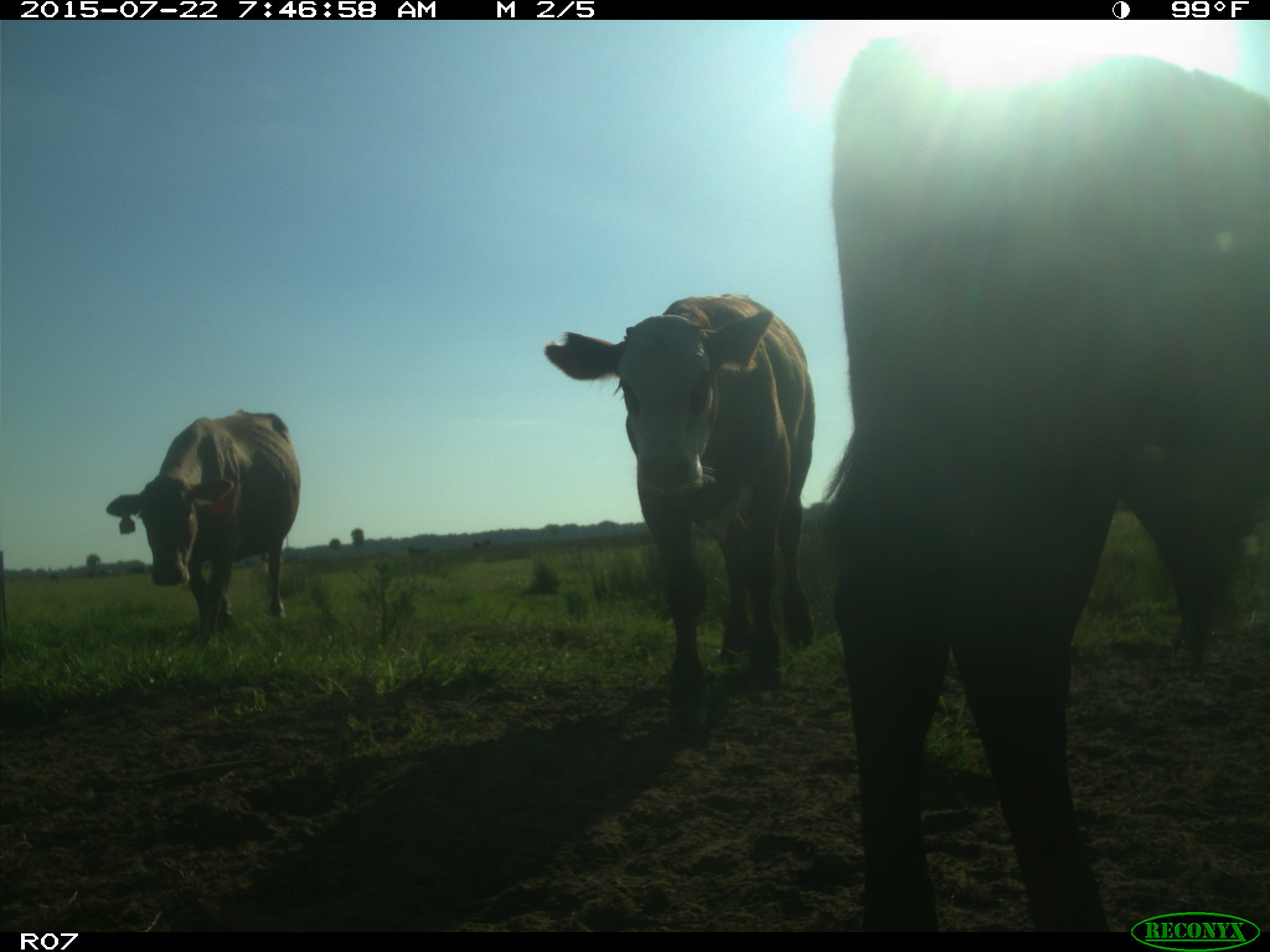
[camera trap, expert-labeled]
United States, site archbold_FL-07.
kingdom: Animalia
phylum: Chordata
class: Mammalia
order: Carnivora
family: Procyonidae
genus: Procyon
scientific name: Procyon lotor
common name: common raccoon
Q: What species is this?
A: Procyon lotor (common raccoon).